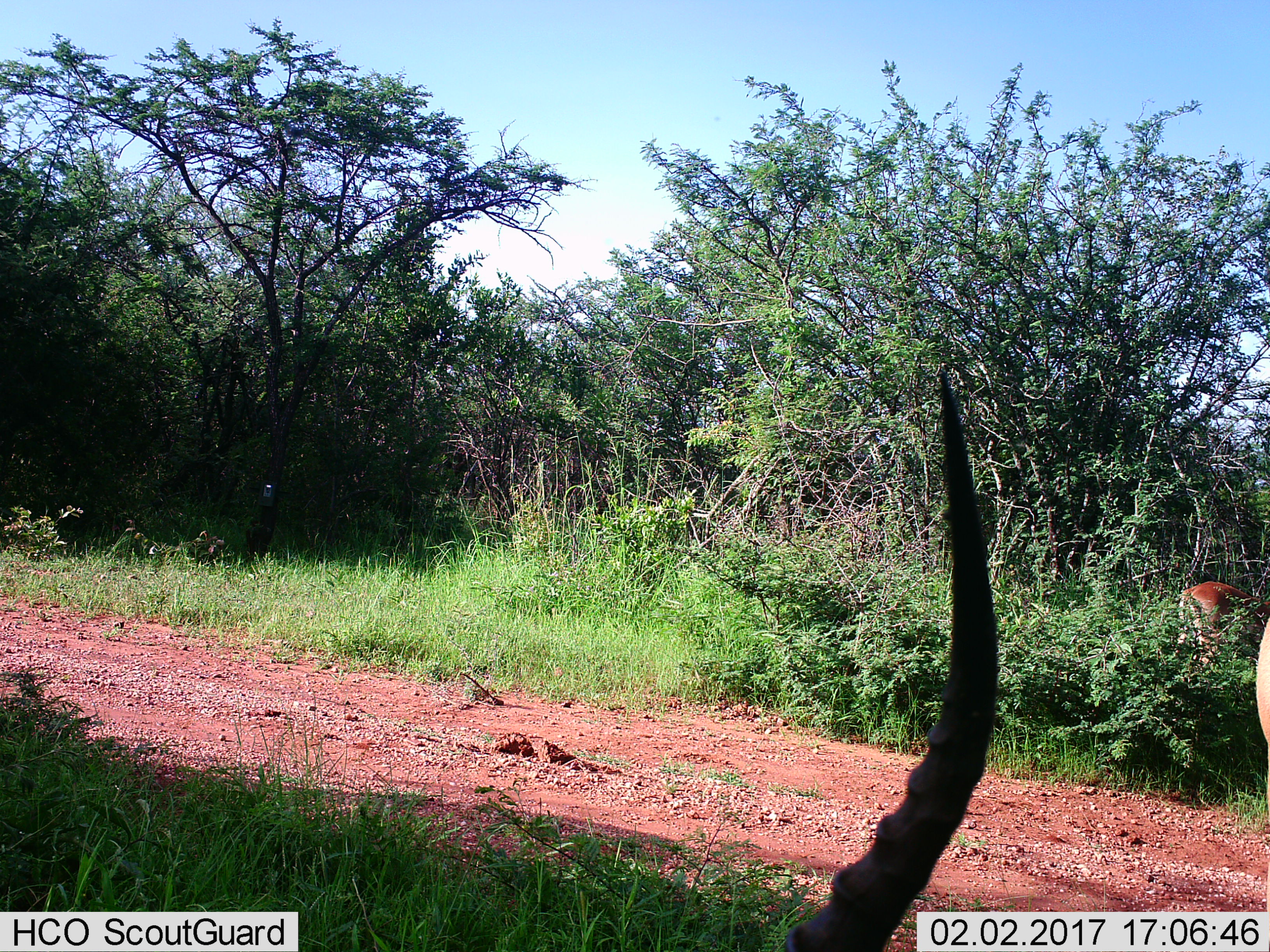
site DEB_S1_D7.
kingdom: Animalia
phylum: Chordata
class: Mammalia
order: Artiodactyla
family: Bovidae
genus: Aepyceros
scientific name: Aepyceros melampus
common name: impala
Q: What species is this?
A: Impala (Aepyceros melampus).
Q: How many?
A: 3.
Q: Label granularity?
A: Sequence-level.